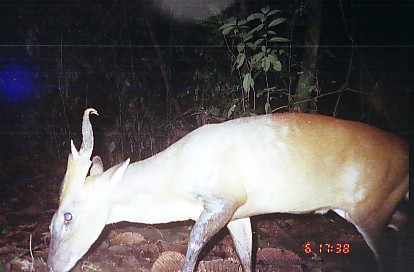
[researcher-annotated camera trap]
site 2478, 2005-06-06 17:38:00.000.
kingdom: Animalia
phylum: Chordata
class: Mammalia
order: Artiodactyla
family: Cervidae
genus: Muntiacus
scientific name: Muntiacus muntjak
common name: southern red muntjac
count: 1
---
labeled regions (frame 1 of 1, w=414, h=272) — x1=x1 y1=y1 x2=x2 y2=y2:
muntiacus muntjak: x1=45 y1=108 x2=410 y2=272